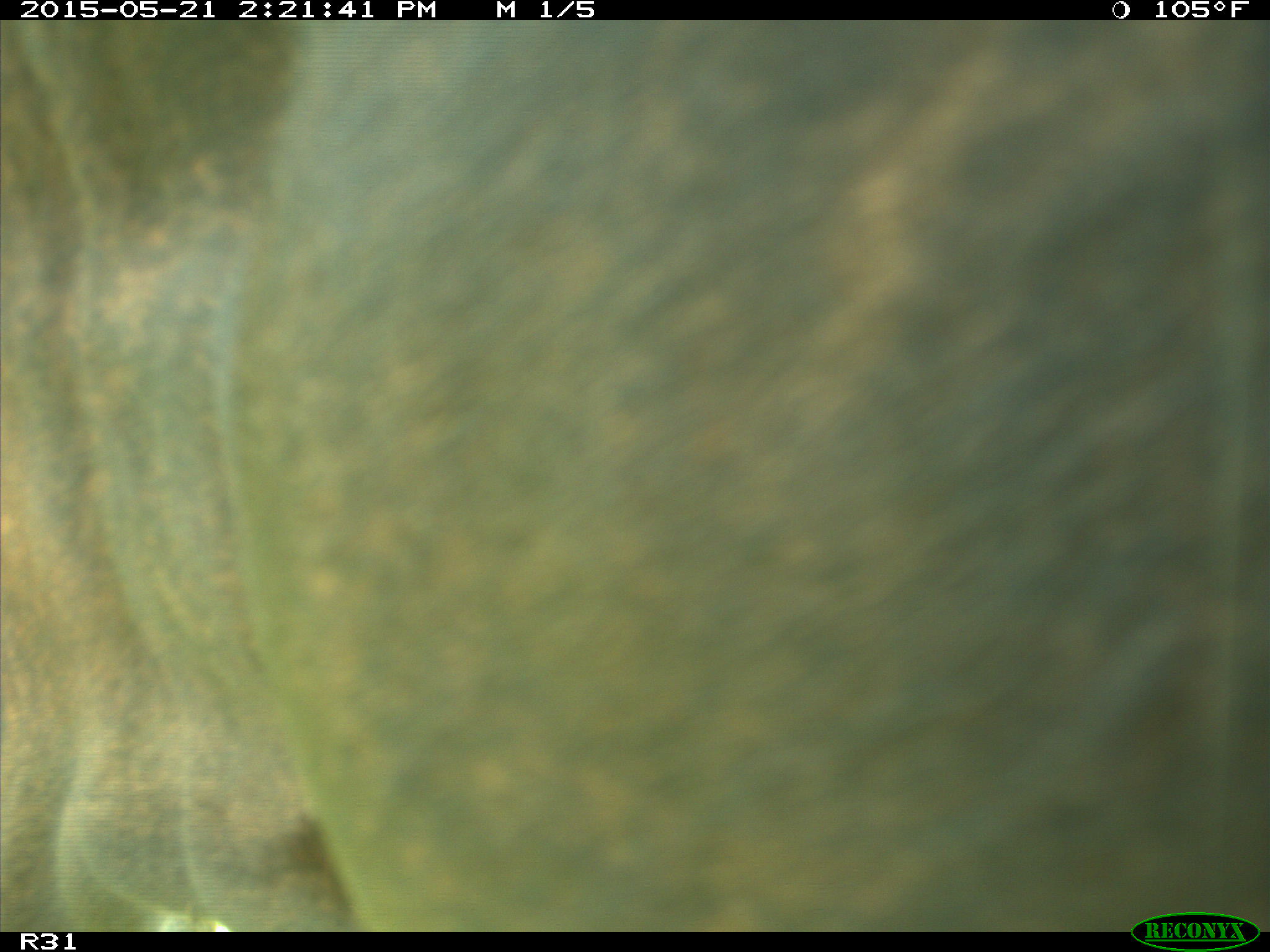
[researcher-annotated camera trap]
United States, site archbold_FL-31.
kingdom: Animalia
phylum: Chordata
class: Mammalia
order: Artiodactyla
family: Bovidae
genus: Bos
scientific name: Bos taurus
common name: domestic cow